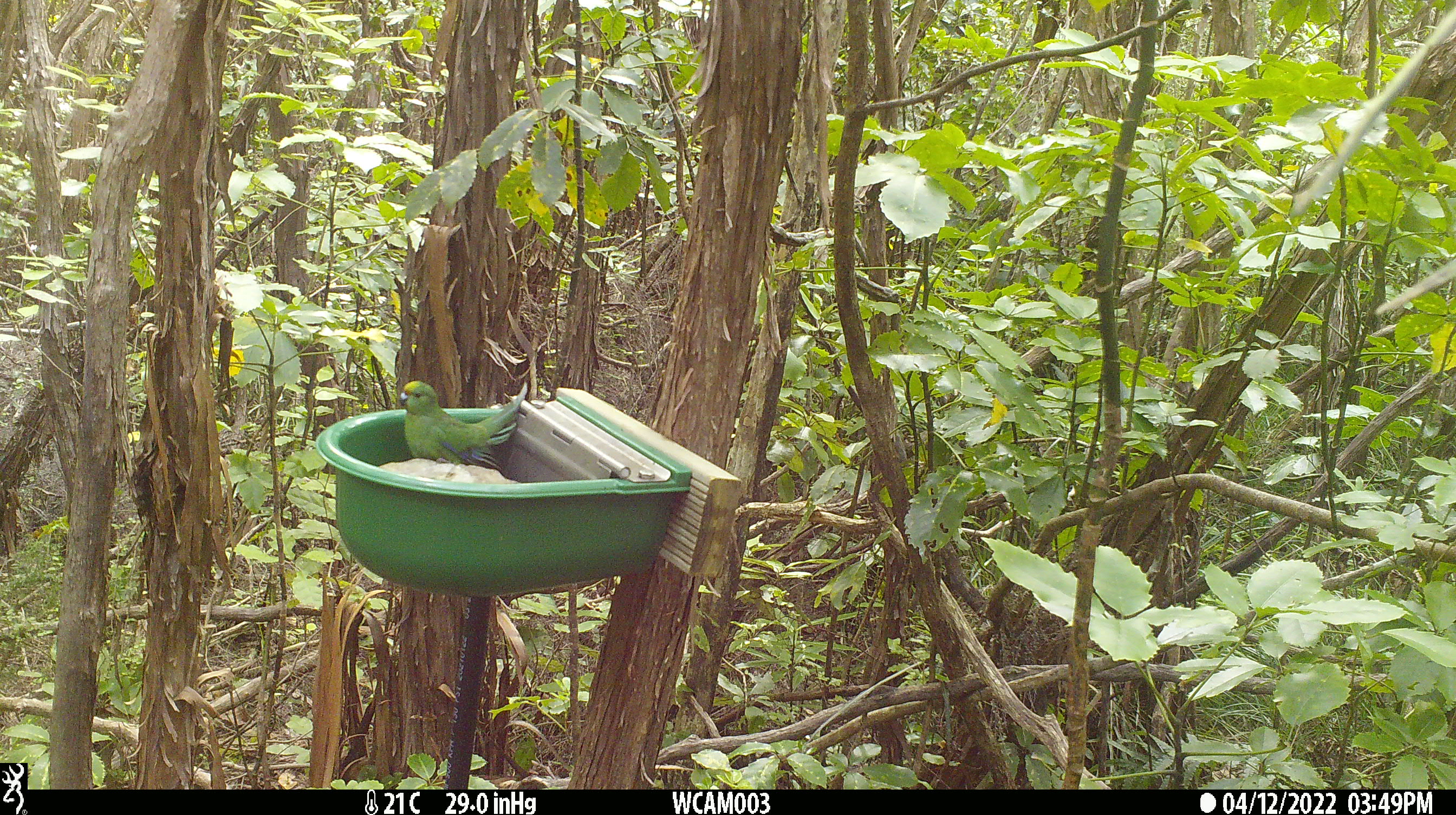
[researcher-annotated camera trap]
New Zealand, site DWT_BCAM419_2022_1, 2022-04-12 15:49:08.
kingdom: Animalia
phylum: Chordata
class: Aves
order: Psittaciformes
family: Psittaculidae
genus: Cyanoramphus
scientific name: Cyanoramphus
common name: parakeet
Parakeet (Cyanoramphus).